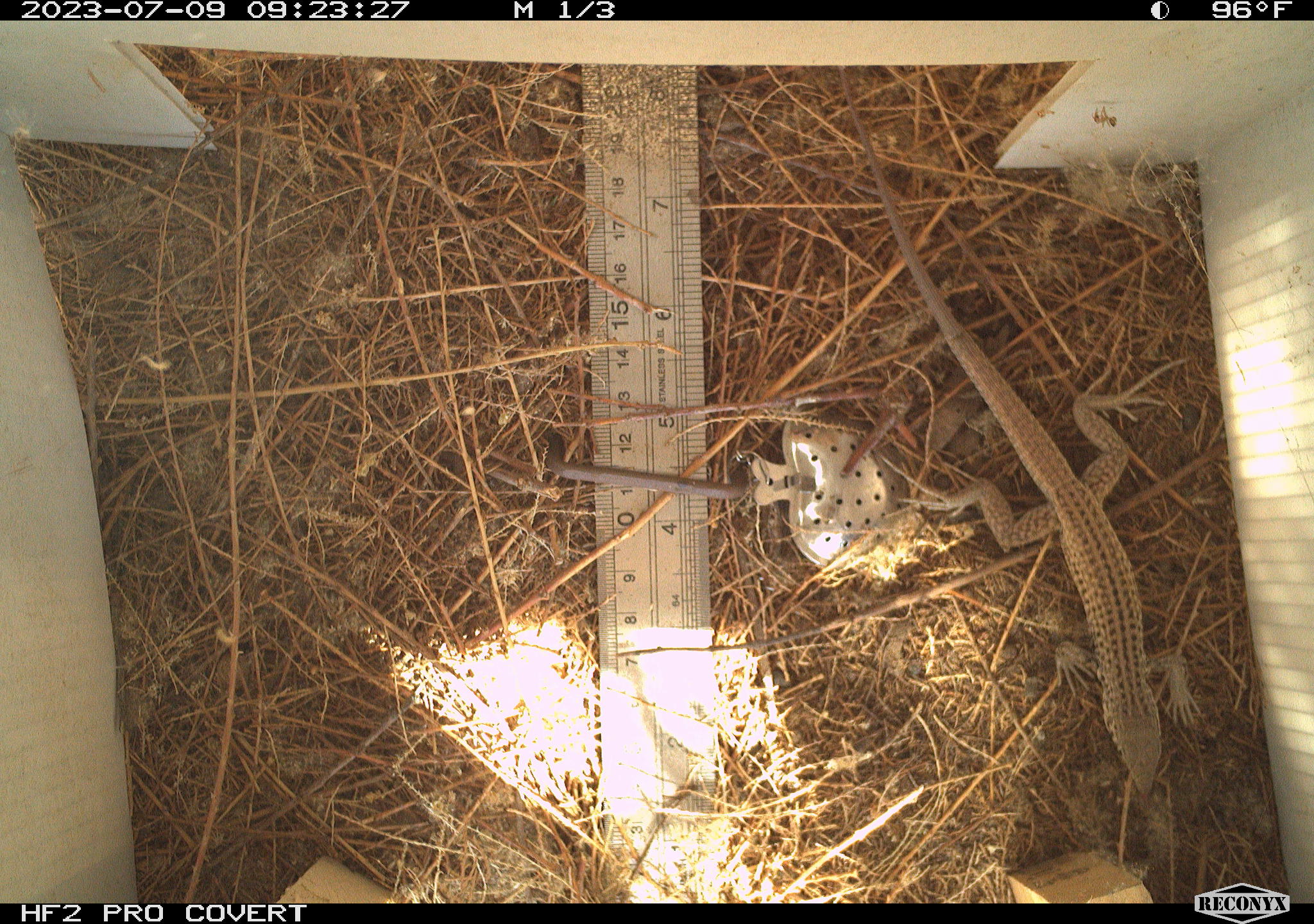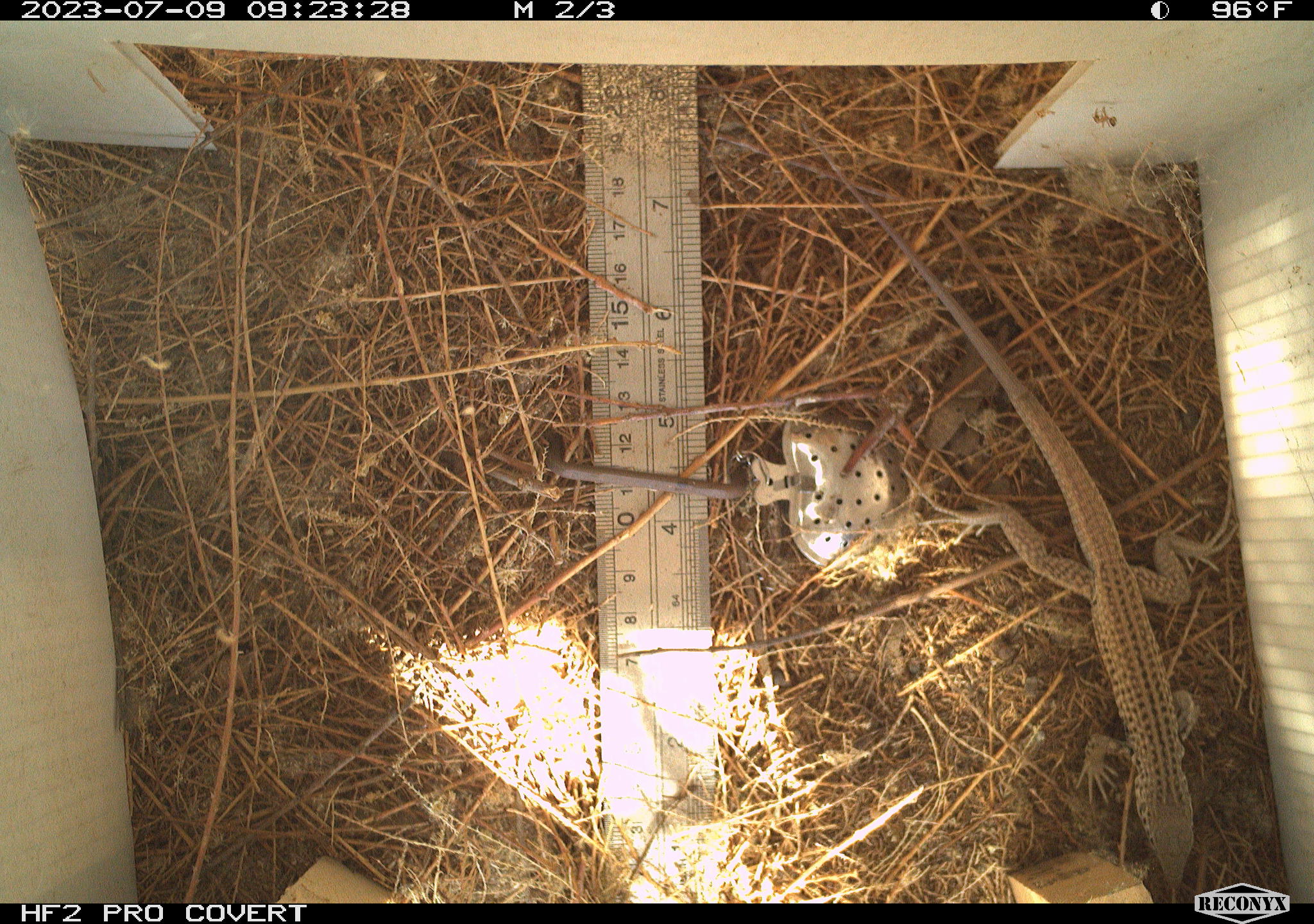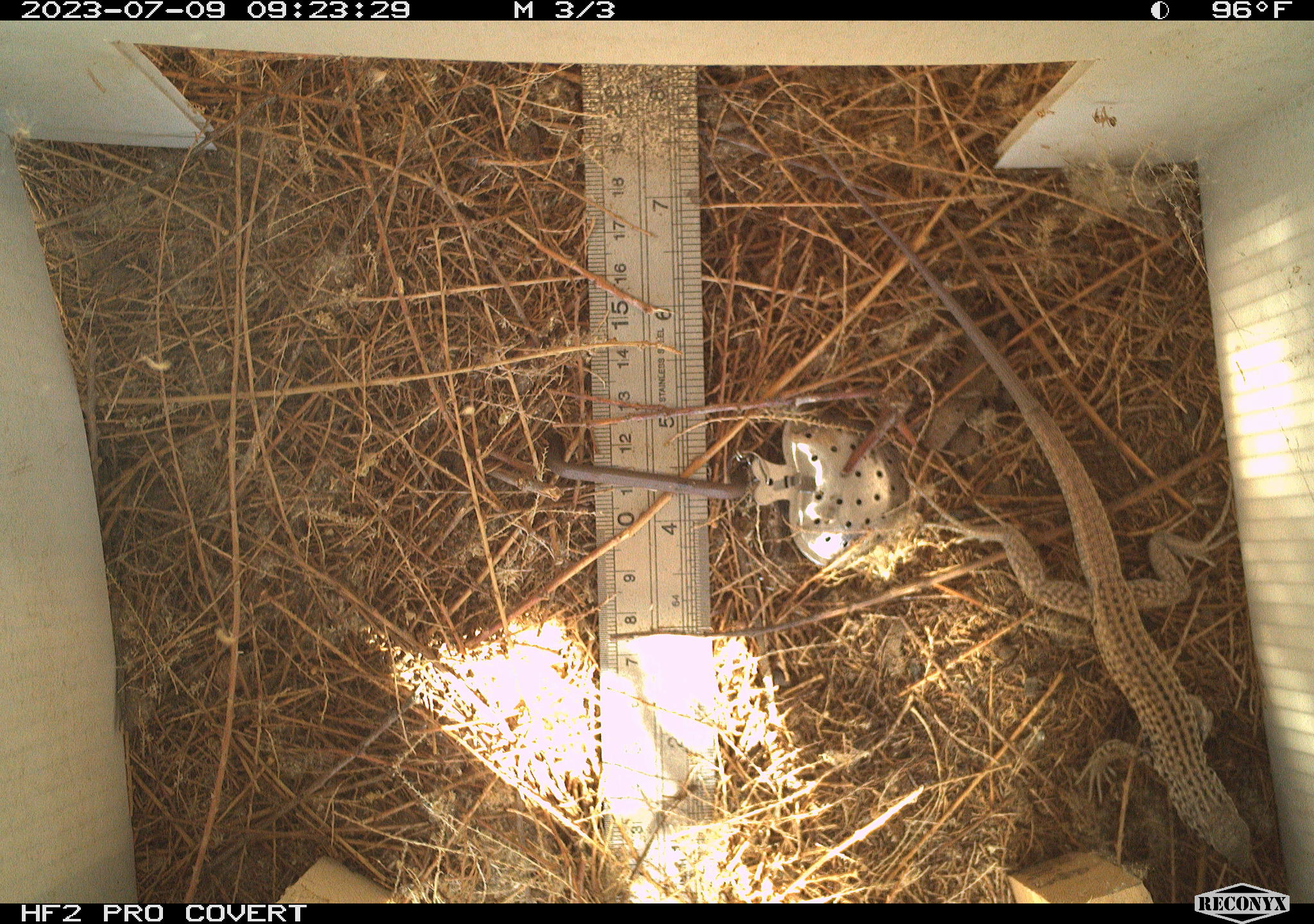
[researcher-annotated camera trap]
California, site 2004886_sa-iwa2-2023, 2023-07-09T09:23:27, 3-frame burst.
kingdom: Animalia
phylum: Chordata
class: Reptilia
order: Squamata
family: Teiidae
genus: Aspidoscelis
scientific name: Aspidoscelis tigris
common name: western whiptail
Western whiptail (Aspidoscelis tigris).